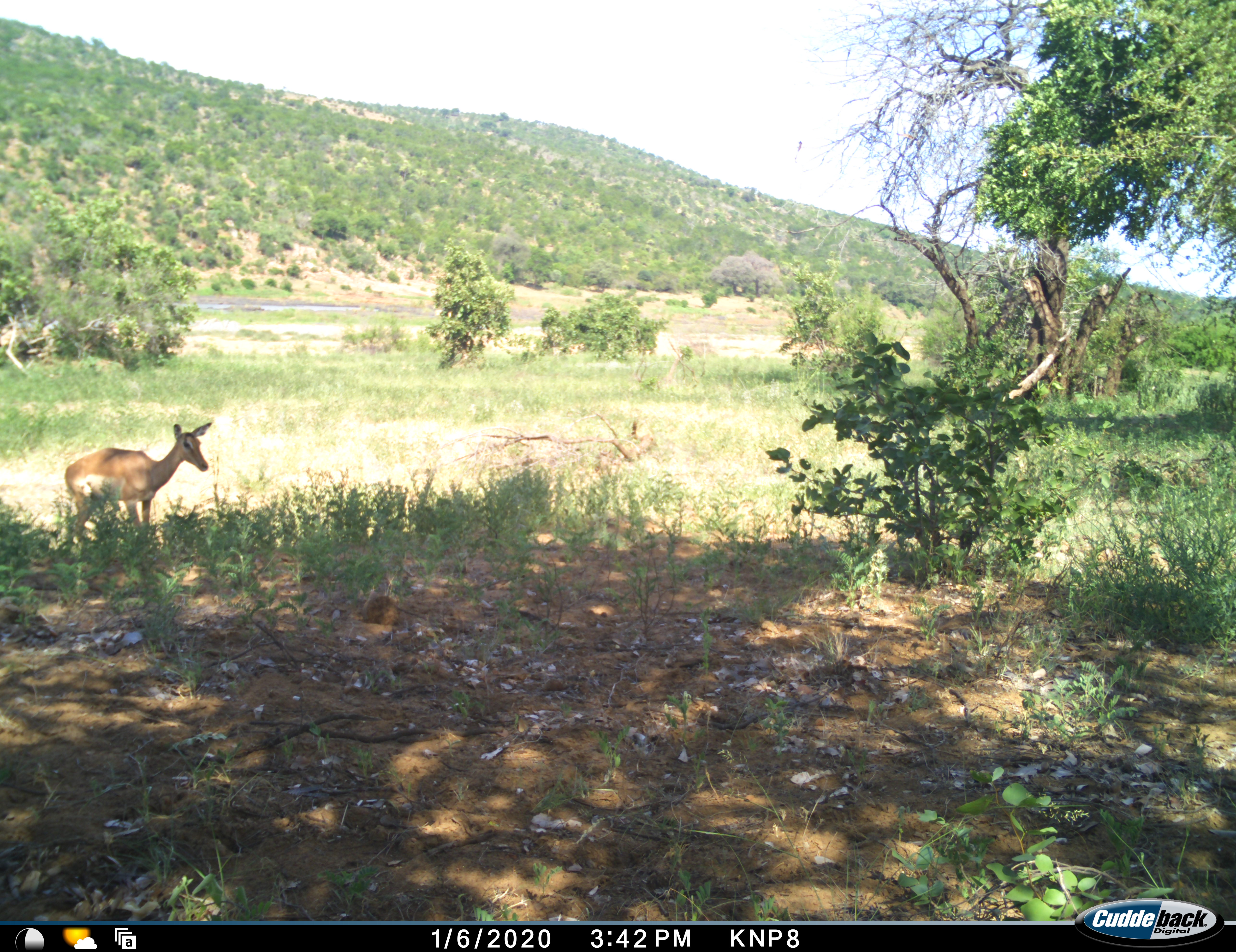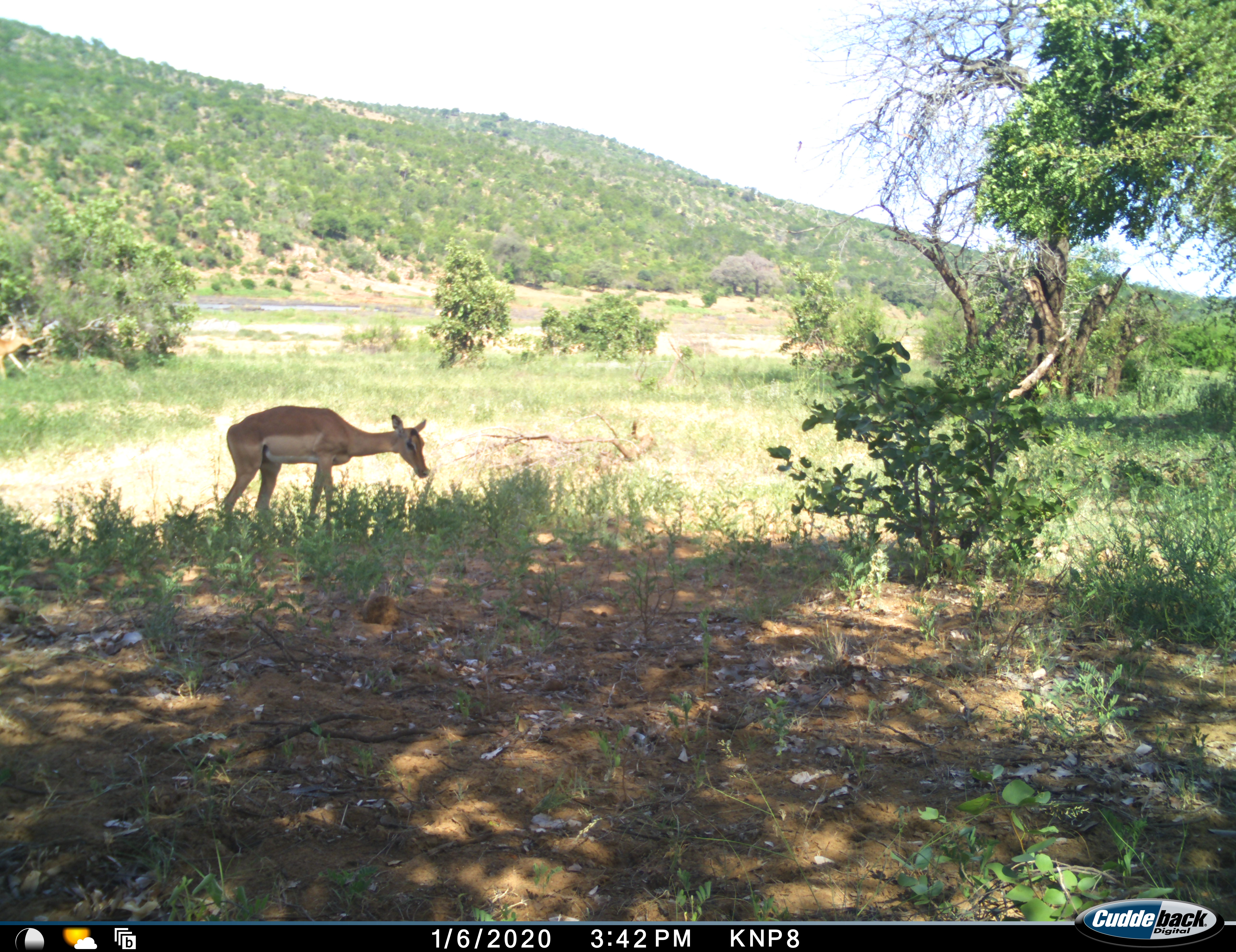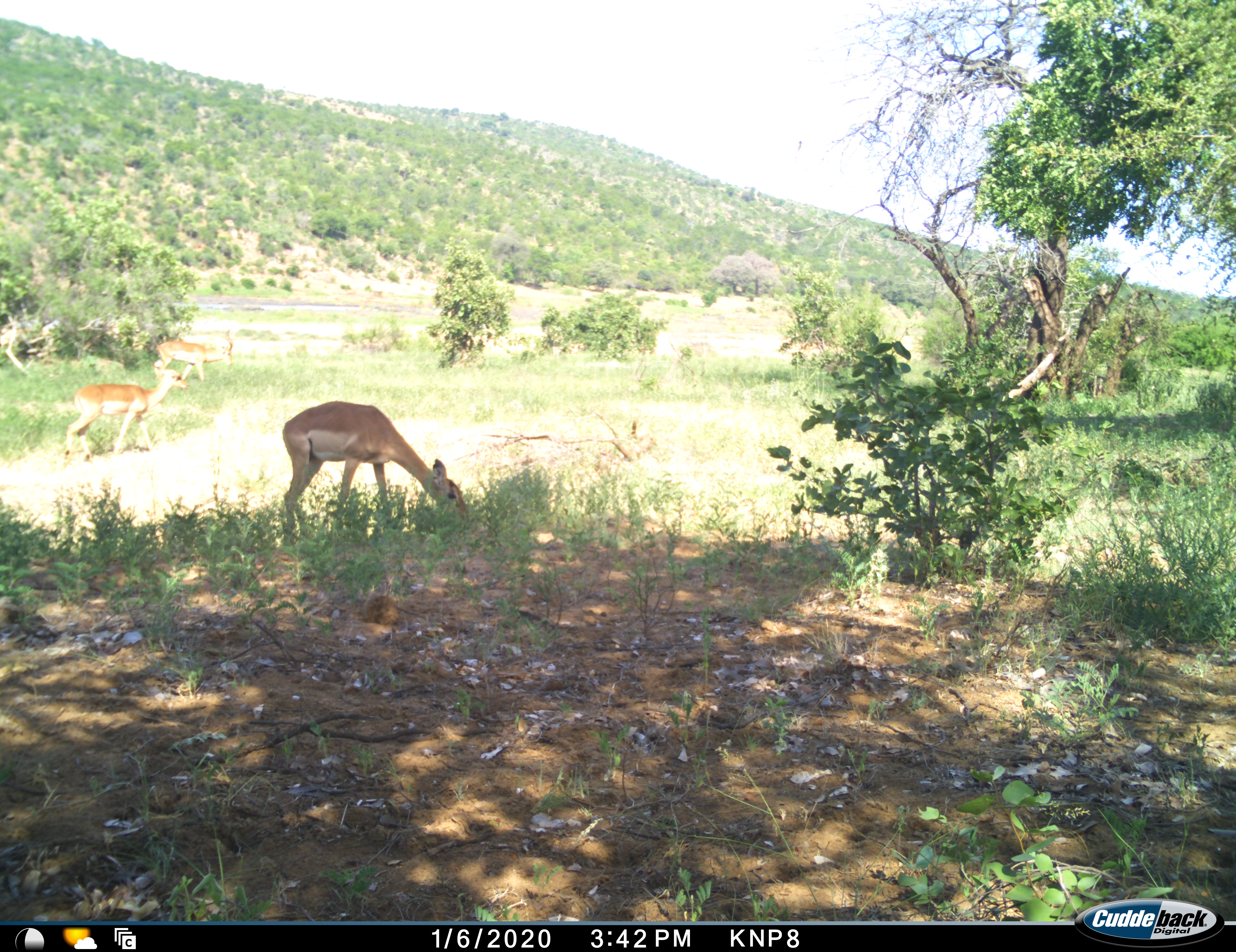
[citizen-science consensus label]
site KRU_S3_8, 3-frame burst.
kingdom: Animalia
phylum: Chordata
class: Mammalia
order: Artiodactyla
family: Bovidae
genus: Aepyceros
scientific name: Aepyceros melampus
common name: impala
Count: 3.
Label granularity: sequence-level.